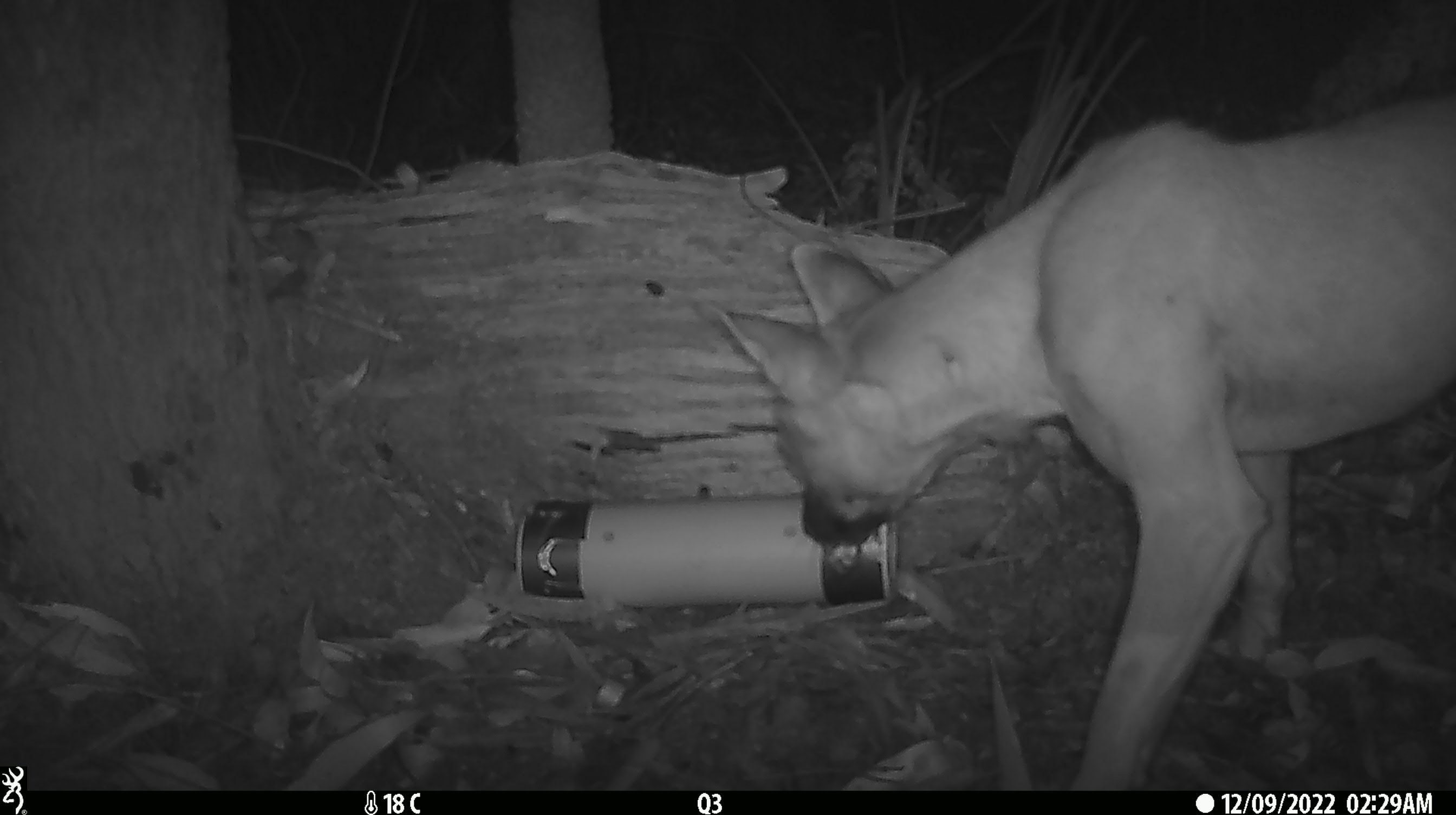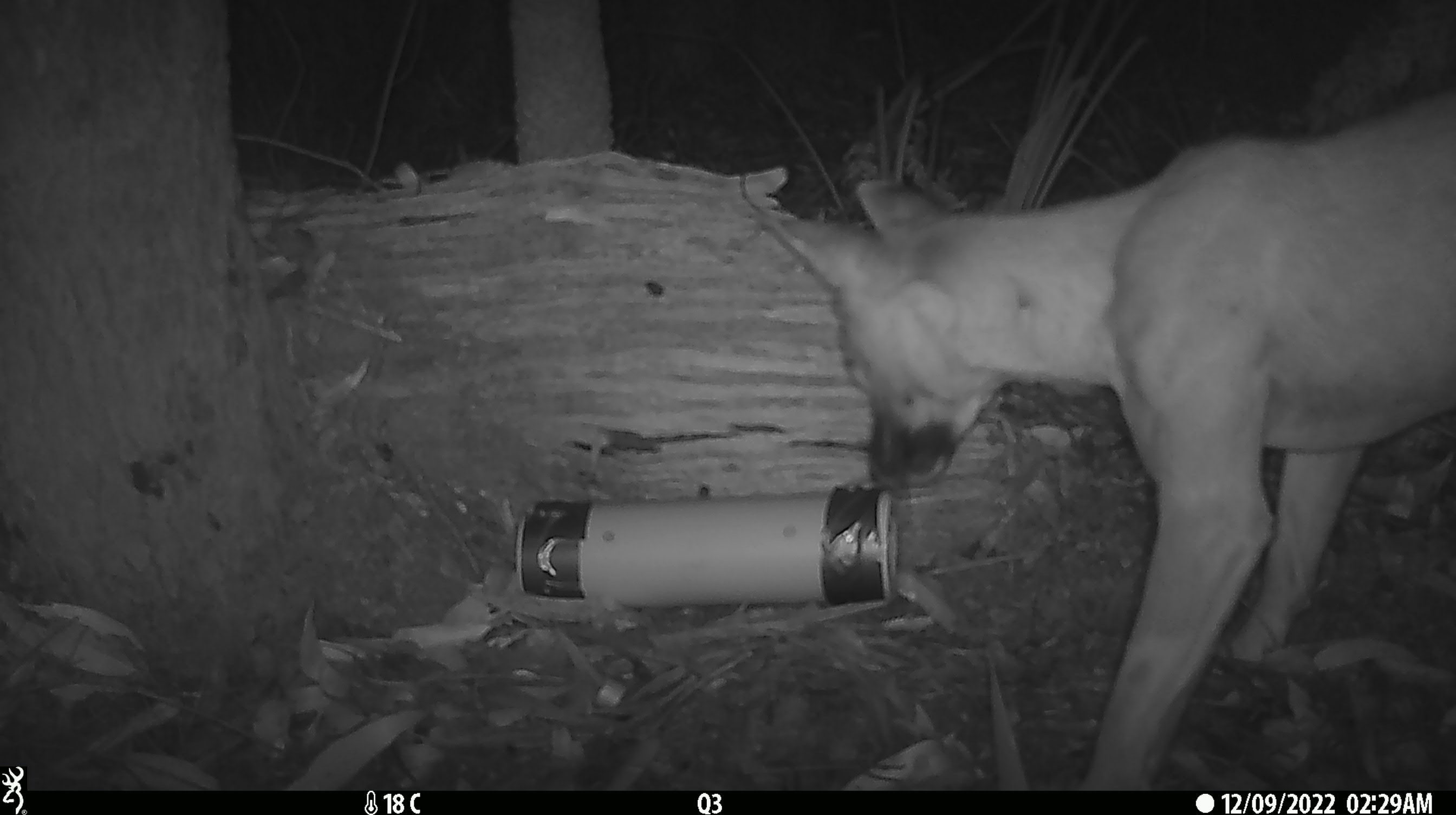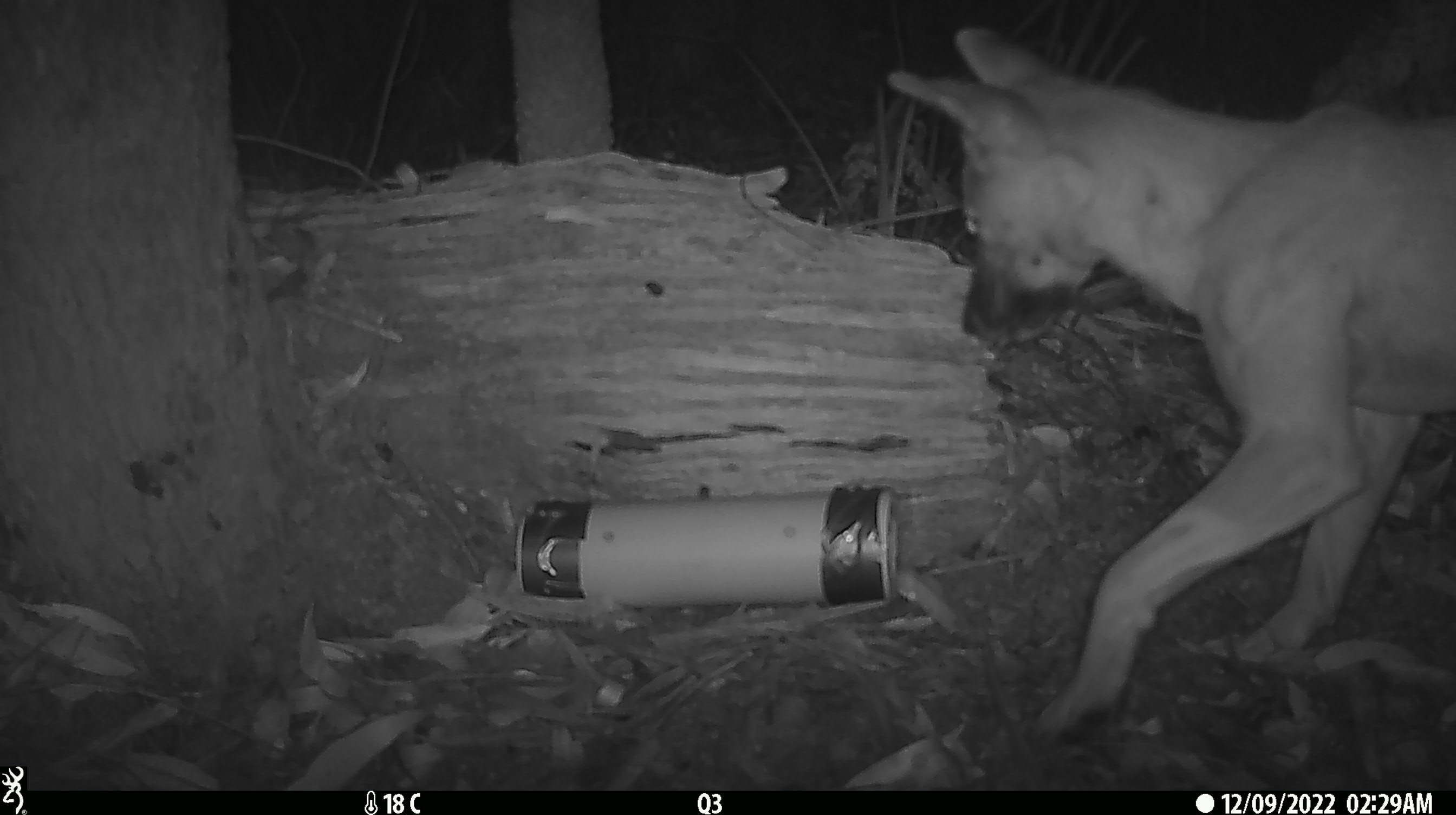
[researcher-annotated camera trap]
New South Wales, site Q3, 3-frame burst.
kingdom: Animalia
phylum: Chordata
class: Mammalia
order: Carnivora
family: Canidae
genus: Canis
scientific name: Canis familiaris dingo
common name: dingo